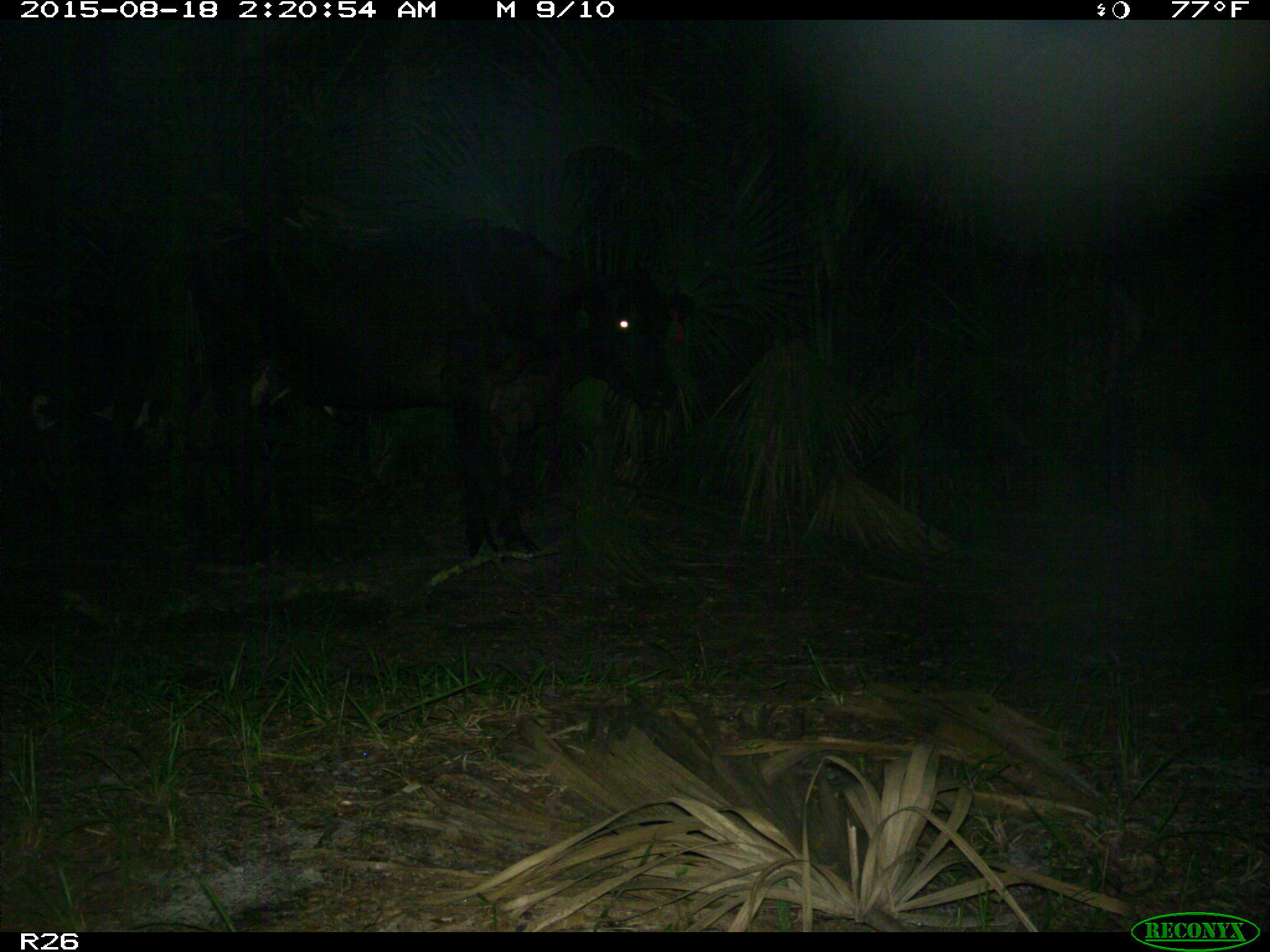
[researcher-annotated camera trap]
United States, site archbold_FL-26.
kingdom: Animalia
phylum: Chordata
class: Mammalia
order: Artiodactyla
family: Bovidae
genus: Bos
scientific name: Bos taurus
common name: domestic cow